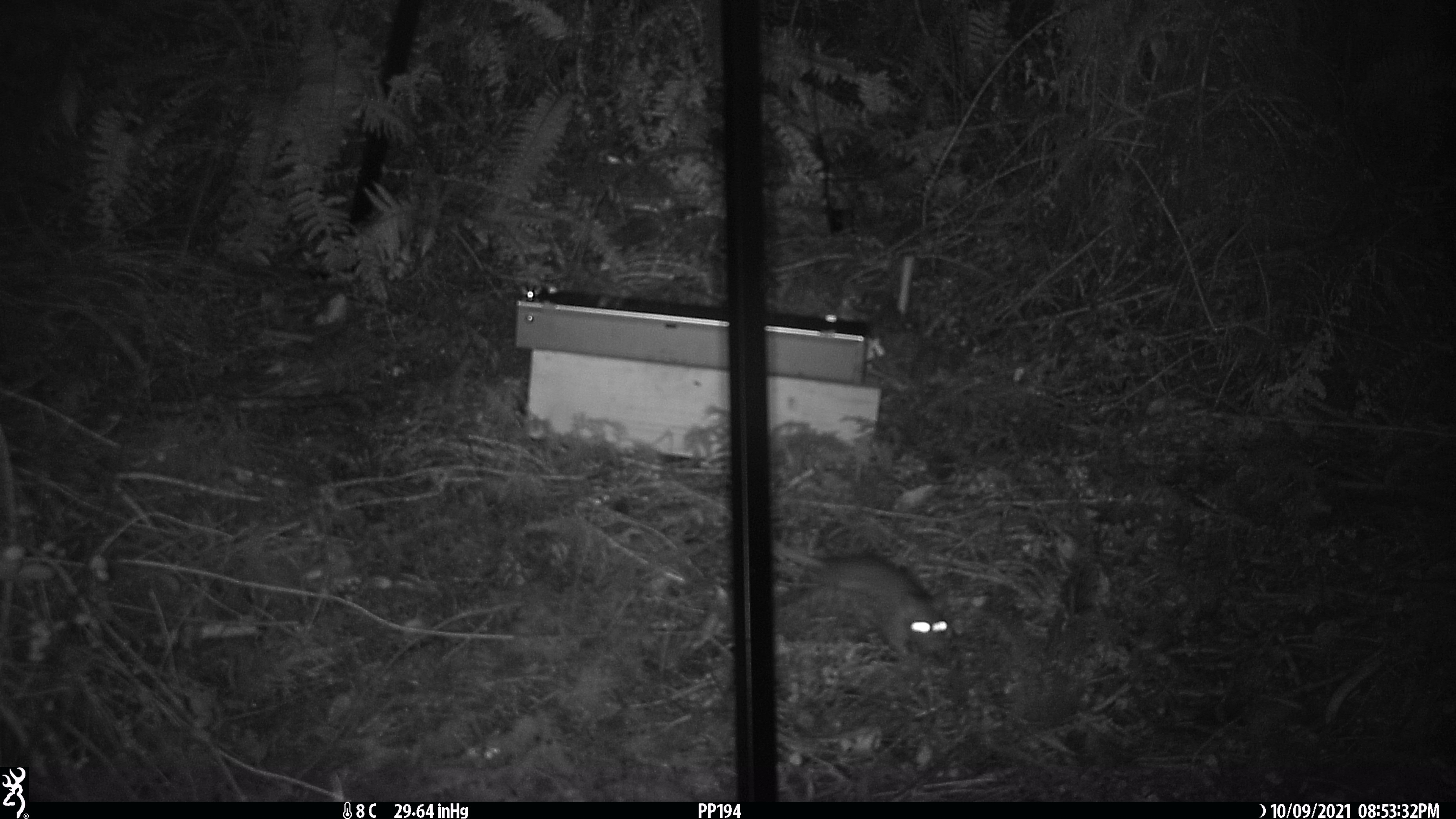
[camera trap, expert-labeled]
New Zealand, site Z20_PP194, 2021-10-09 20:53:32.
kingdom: Animalia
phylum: Chordata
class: Mammalia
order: Rodentia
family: Muridae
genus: Rattus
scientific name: Rattus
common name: rat